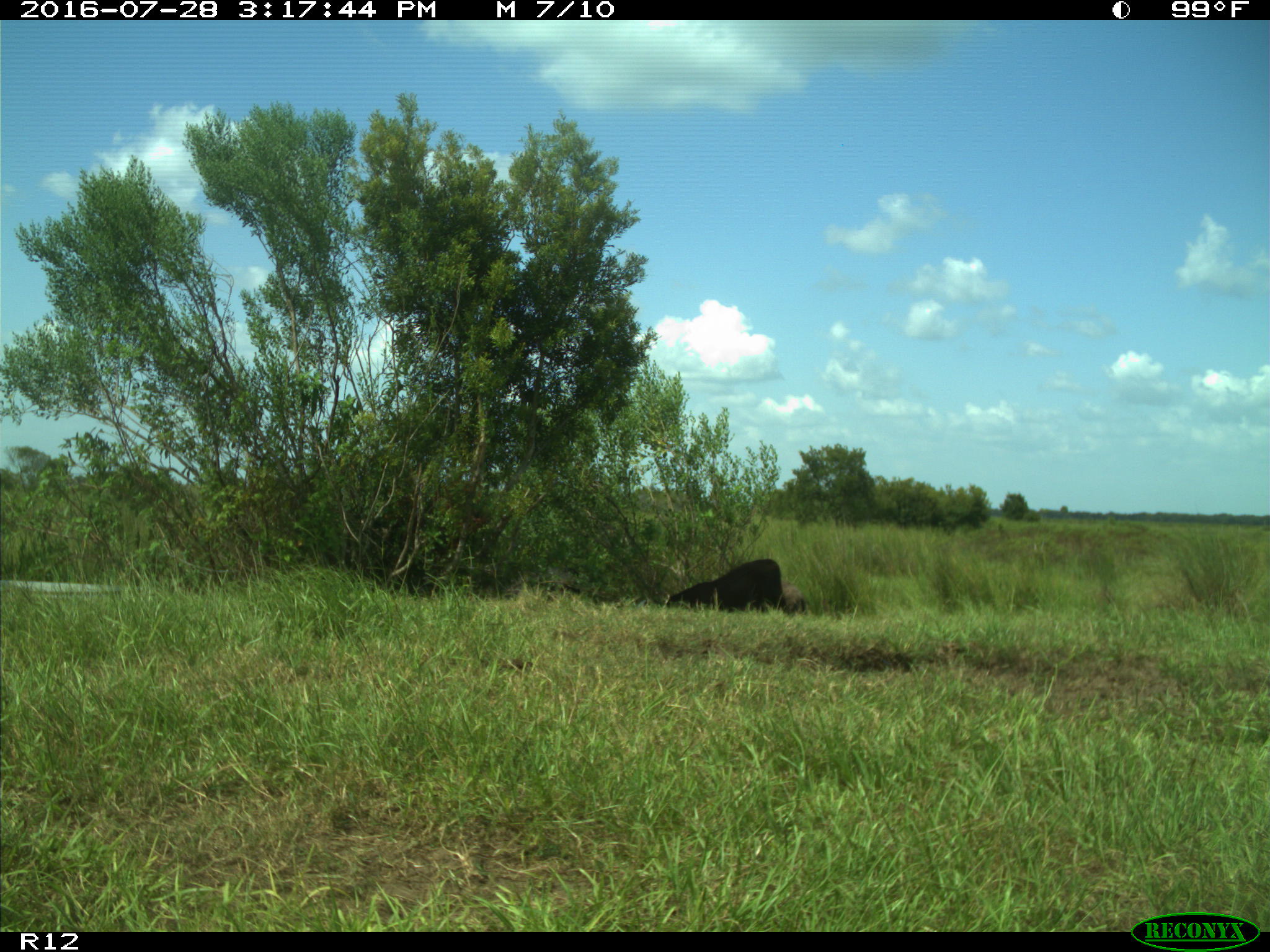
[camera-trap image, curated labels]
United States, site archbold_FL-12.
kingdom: Animalia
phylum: Chordata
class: Mammalia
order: Artiodactyla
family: Bovidae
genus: Bos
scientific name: Bos taurus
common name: domestic cow